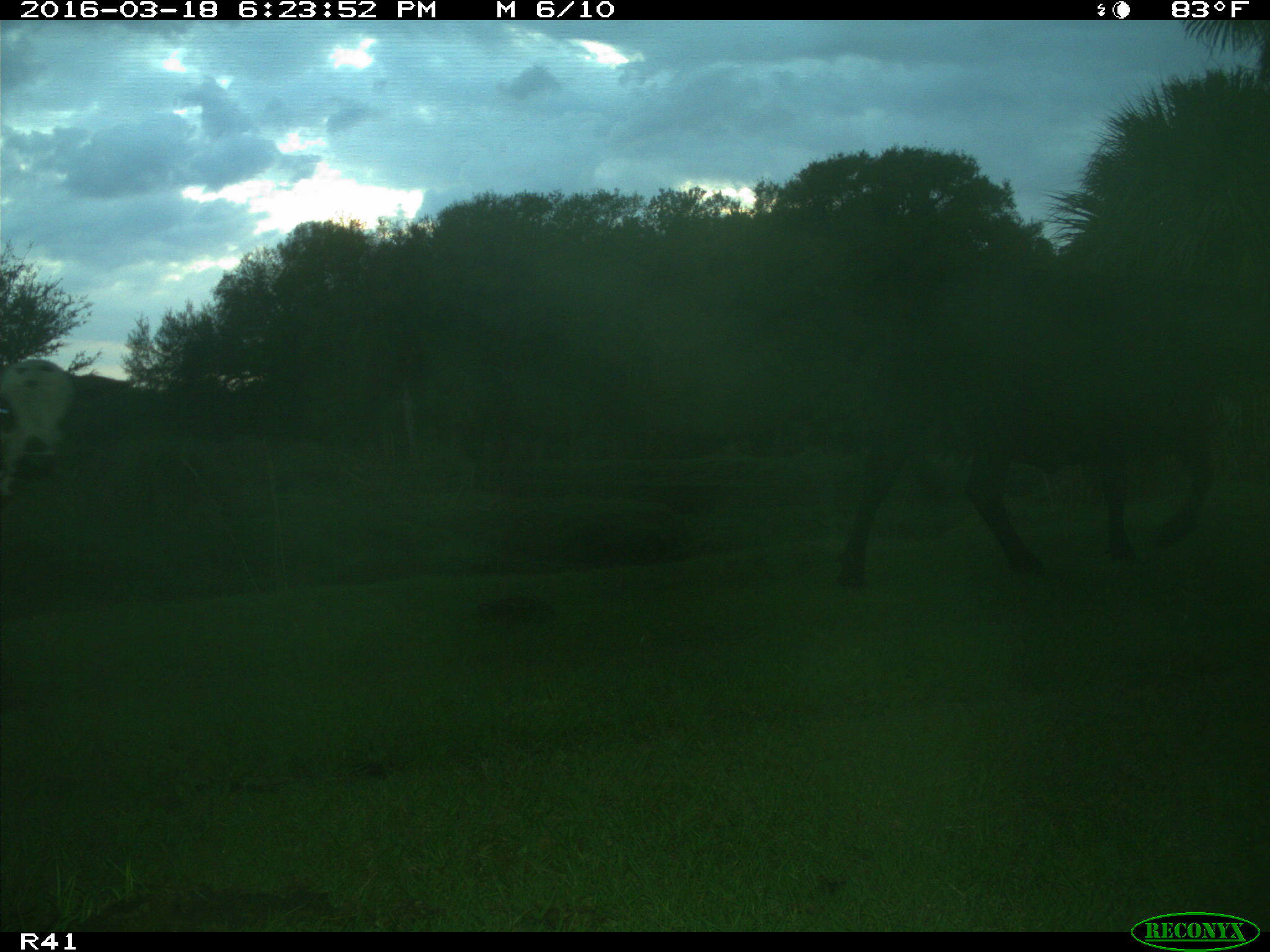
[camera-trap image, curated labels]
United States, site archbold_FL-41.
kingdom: Animalia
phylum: Chordata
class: Mammalia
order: Artiodactyla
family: Bovidae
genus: Bos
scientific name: Bos taurus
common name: domestic cow